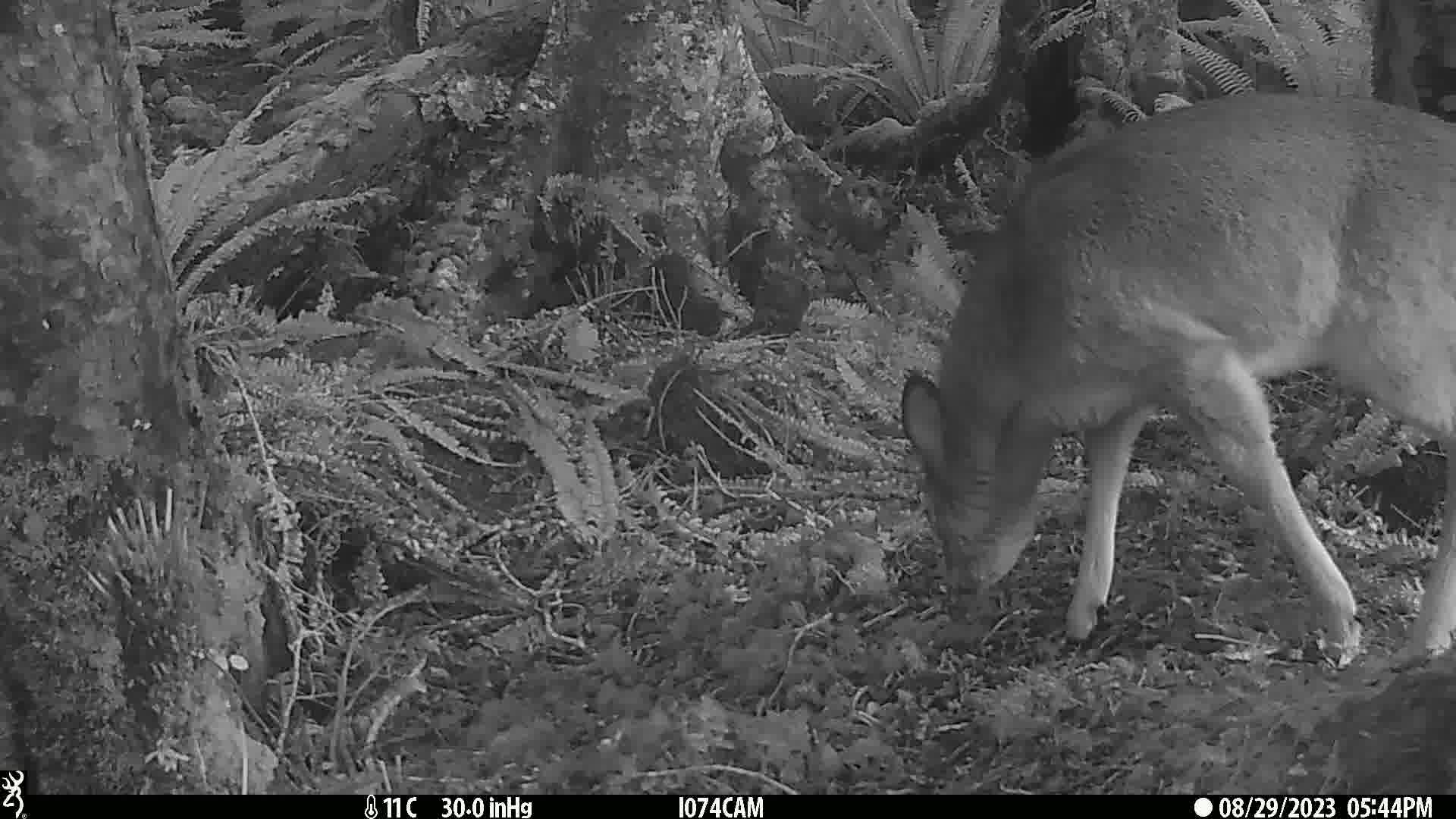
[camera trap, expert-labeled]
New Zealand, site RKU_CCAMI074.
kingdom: Animalia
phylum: Chordata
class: Mammalia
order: Artiodactyla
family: Cervidae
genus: Odocoileus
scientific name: Odocoileus virginianus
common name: white-tailed deer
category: white tailed deer